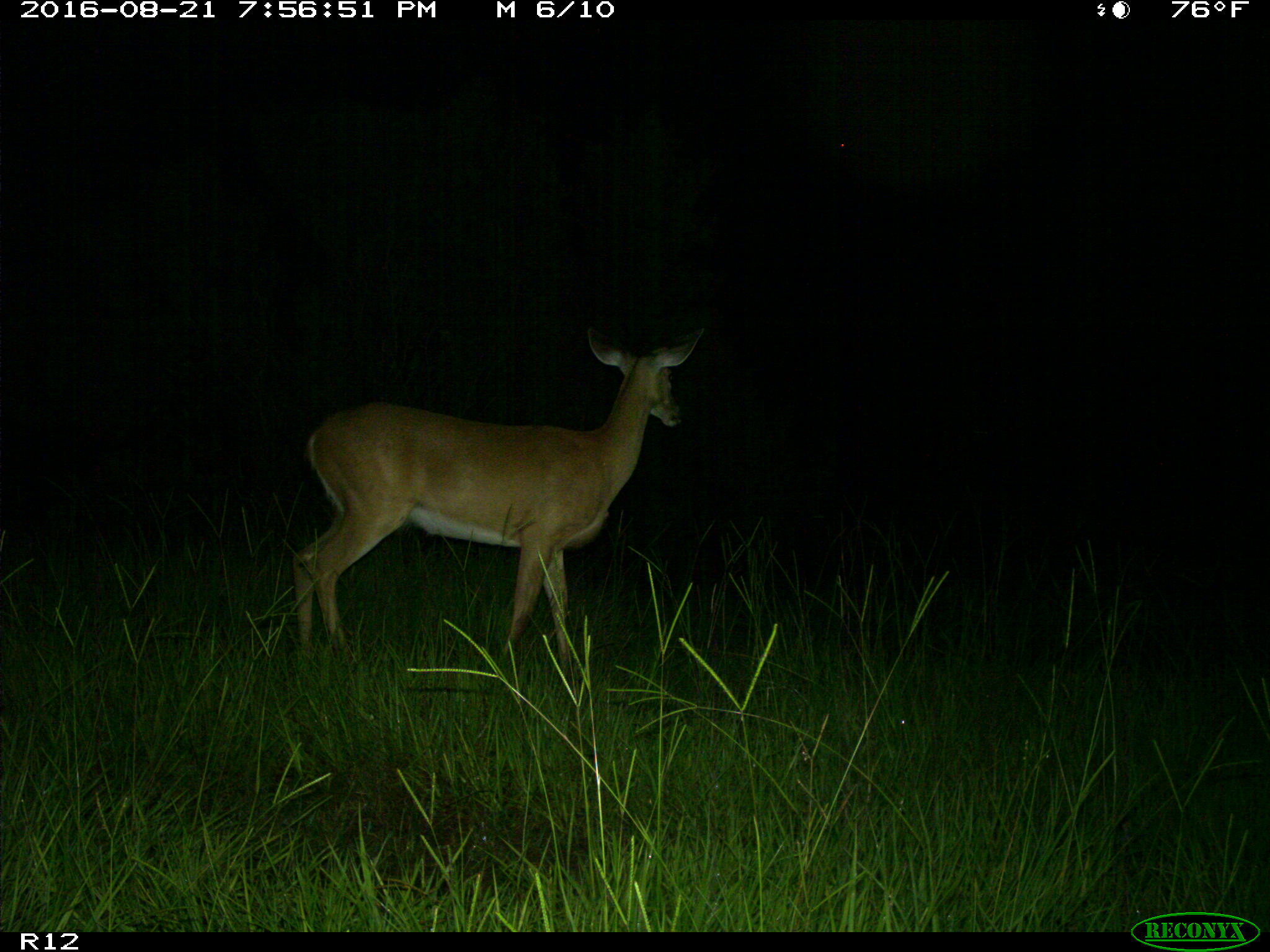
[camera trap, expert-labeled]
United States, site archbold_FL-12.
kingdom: Animalia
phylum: Chordata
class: Mammalia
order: Artiodactyla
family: Cervidae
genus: Odocoileus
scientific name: Odocoileus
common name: deer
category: unidentified deer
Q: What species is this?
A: Unidentified deer (deer) (Odocoileus).